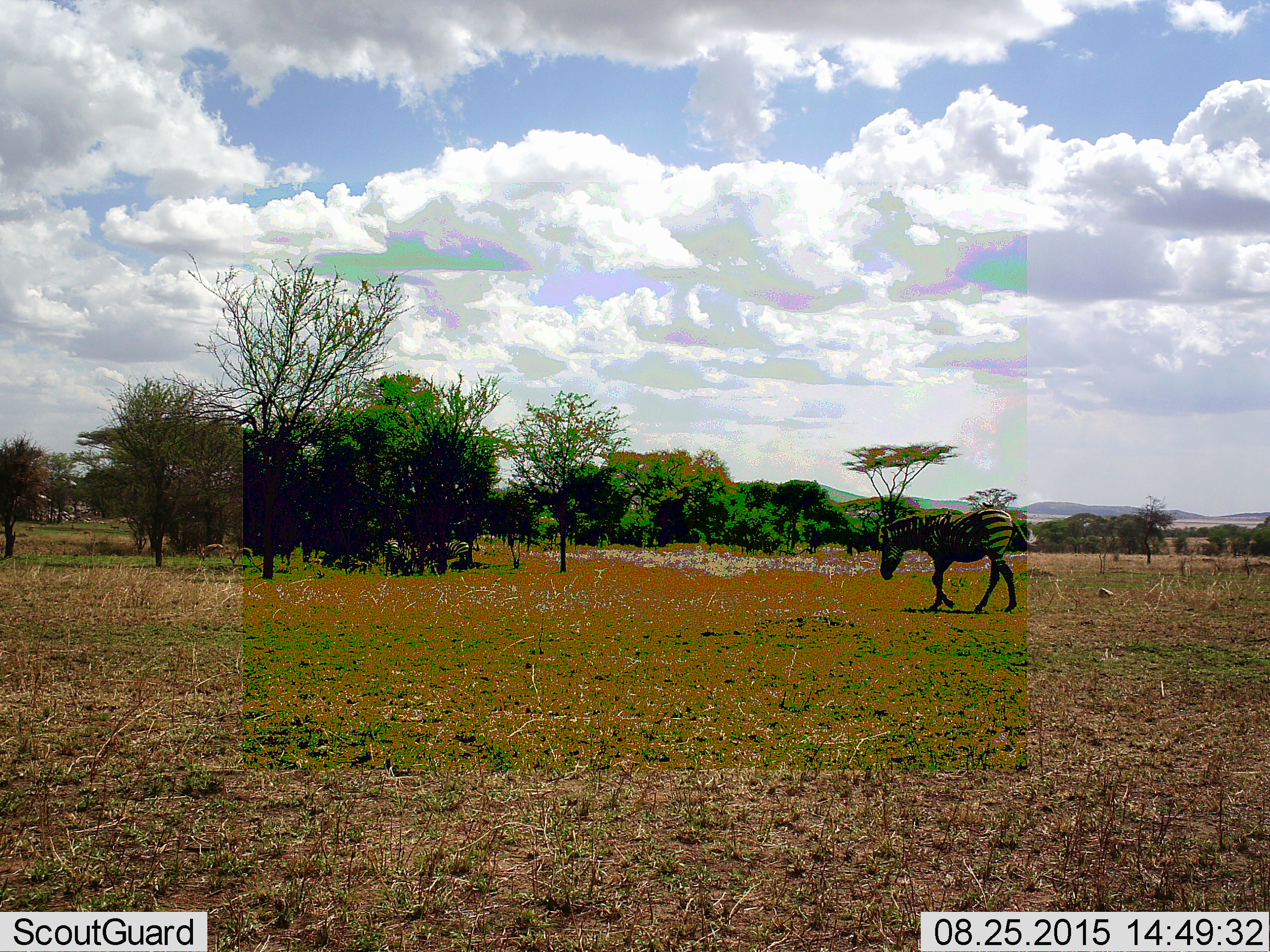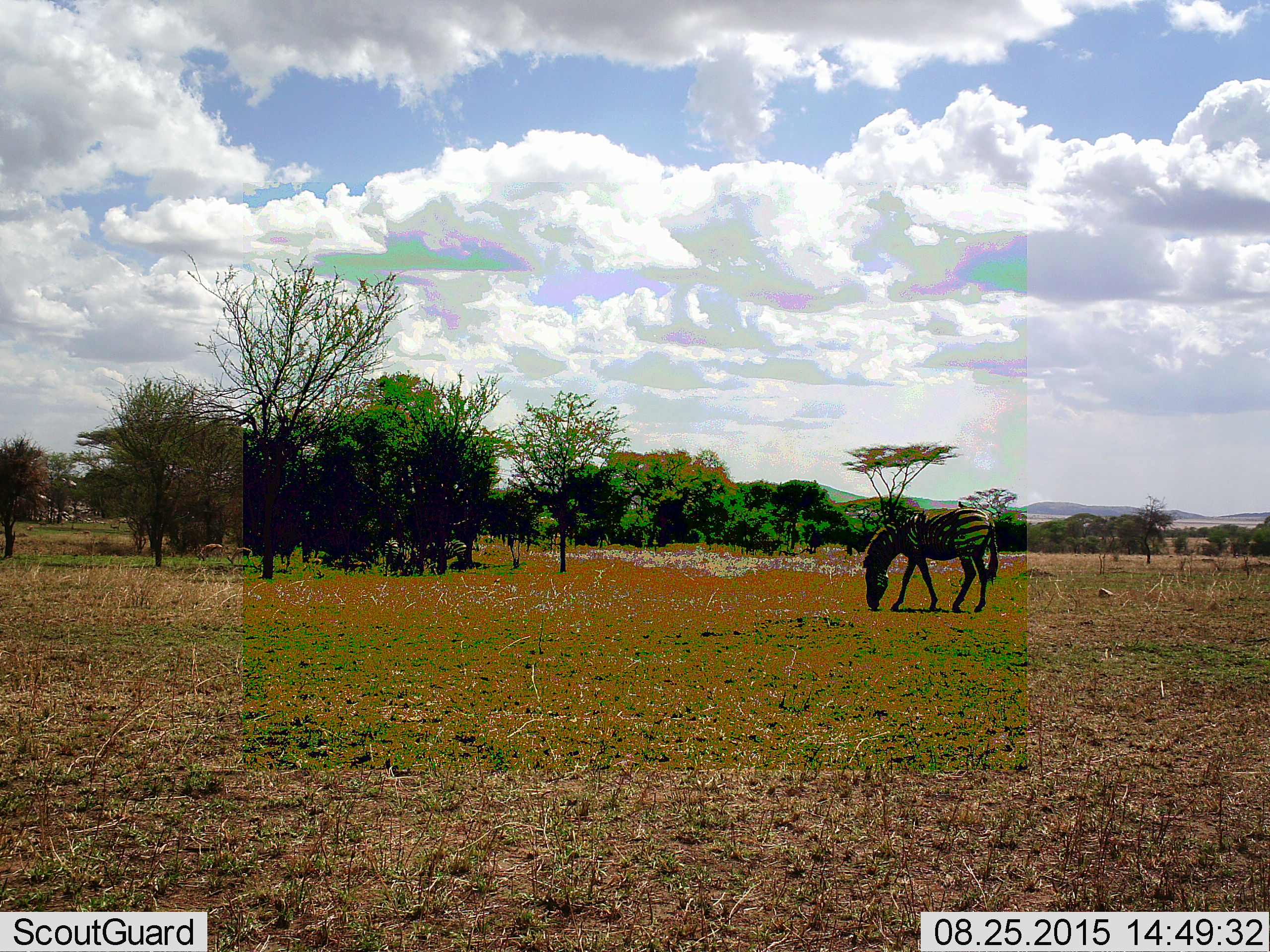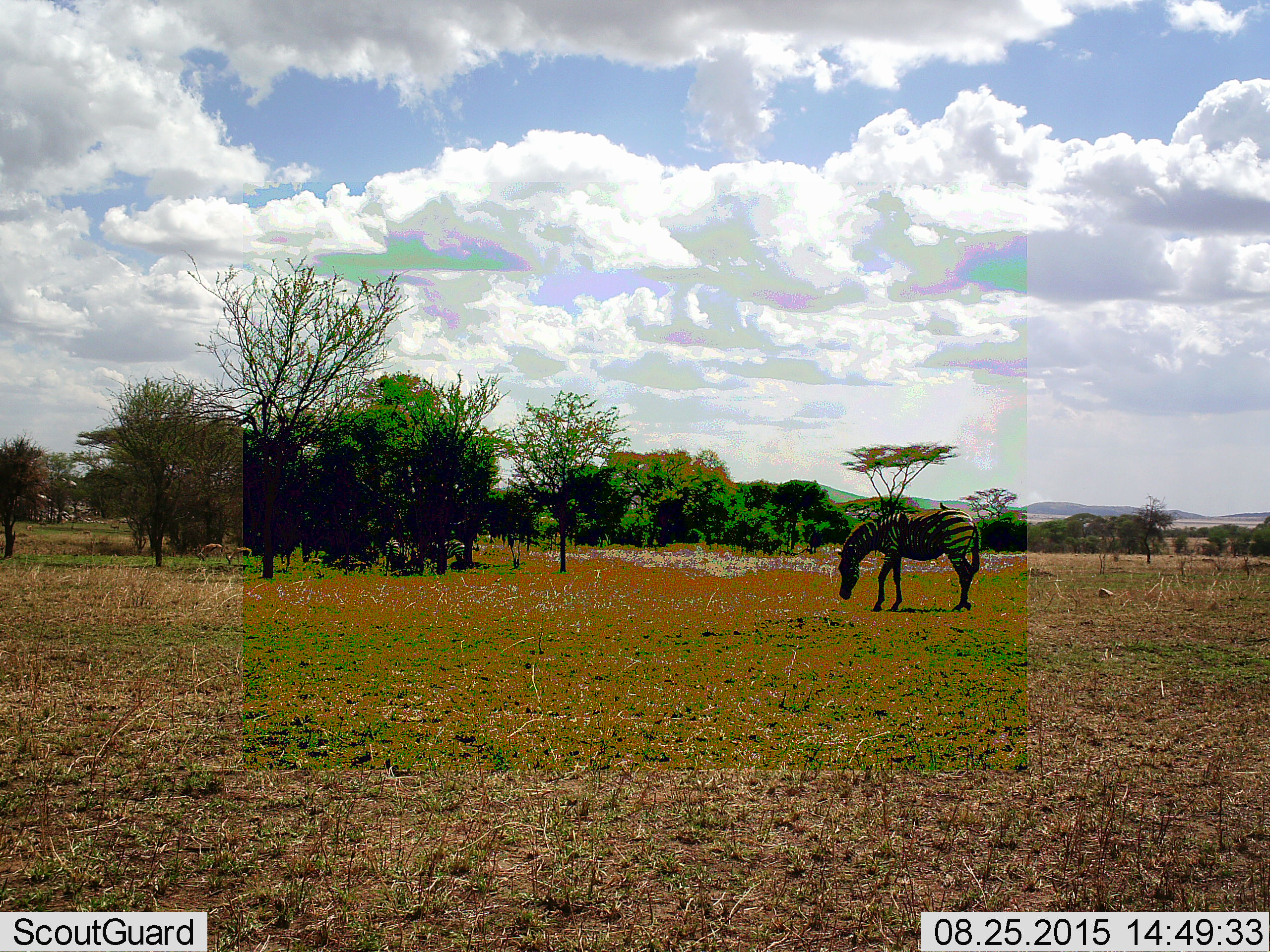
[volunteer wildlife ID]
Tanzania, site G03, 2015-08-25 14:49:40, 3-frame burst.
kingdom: Animalia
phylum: Chordata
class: Mammalia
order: Perissodactyla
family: Equidae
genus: Equus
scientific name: Equus quagga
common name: plains zebra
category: zebra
Zebra (plains zebra) (Equus quagga), count 3. Behavior (volunteer vote fractions): standing 33%, resting 0%, moving 83%, interacting 0%. Young present (vote fraction): 6%. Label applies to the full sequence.